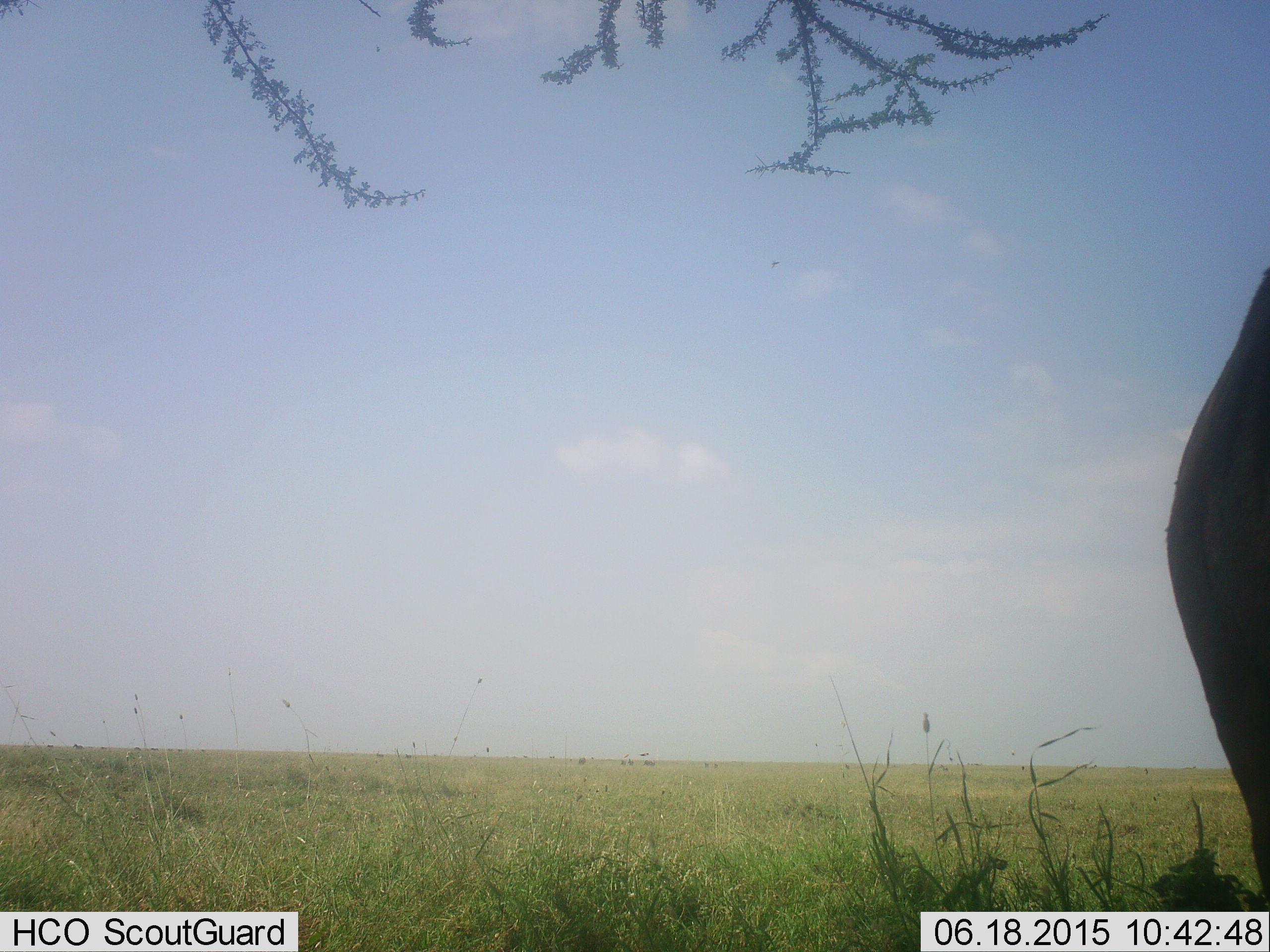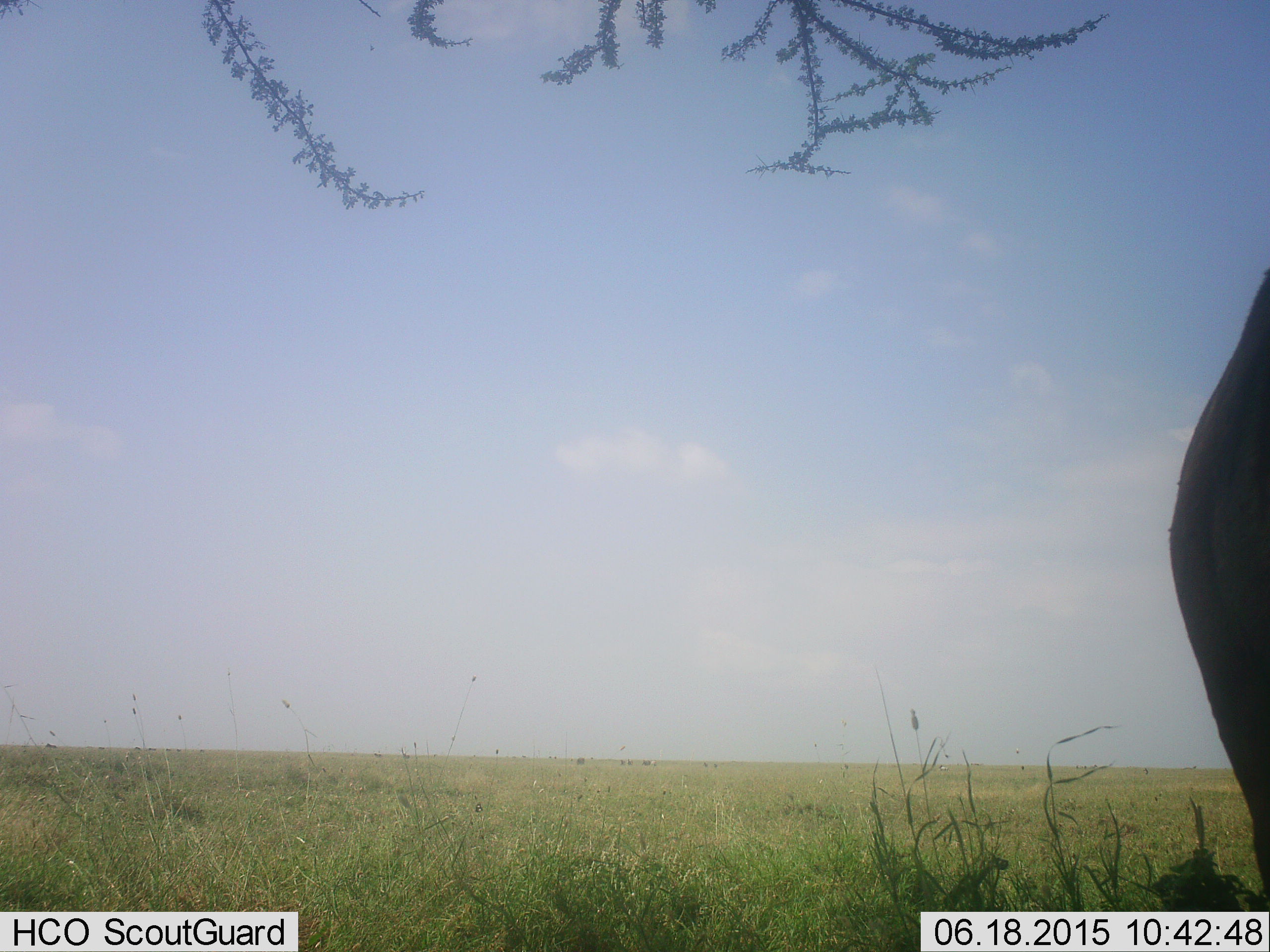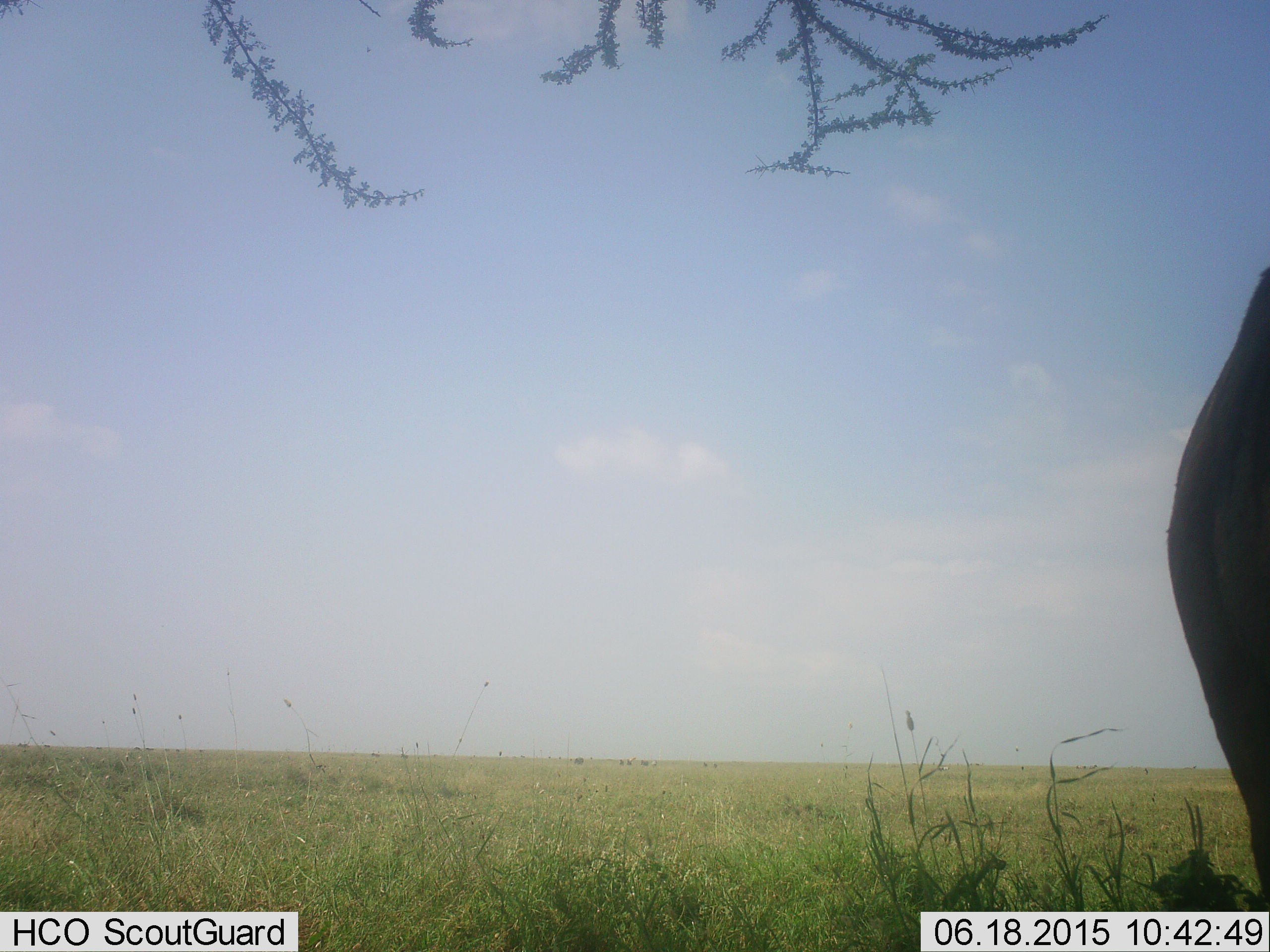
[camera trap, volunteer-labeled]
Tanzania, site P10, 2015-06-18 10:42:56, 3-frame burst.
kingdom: Animalia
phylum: Chordata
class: Mammalia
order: Artiodactyla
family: Bovidae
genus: Connochaetes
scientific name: Connochaetes taurinus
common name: blue wildebeest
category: wildebeest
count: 1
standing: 100%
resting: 0%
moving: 0%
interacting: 0%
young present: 0%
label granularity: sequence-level